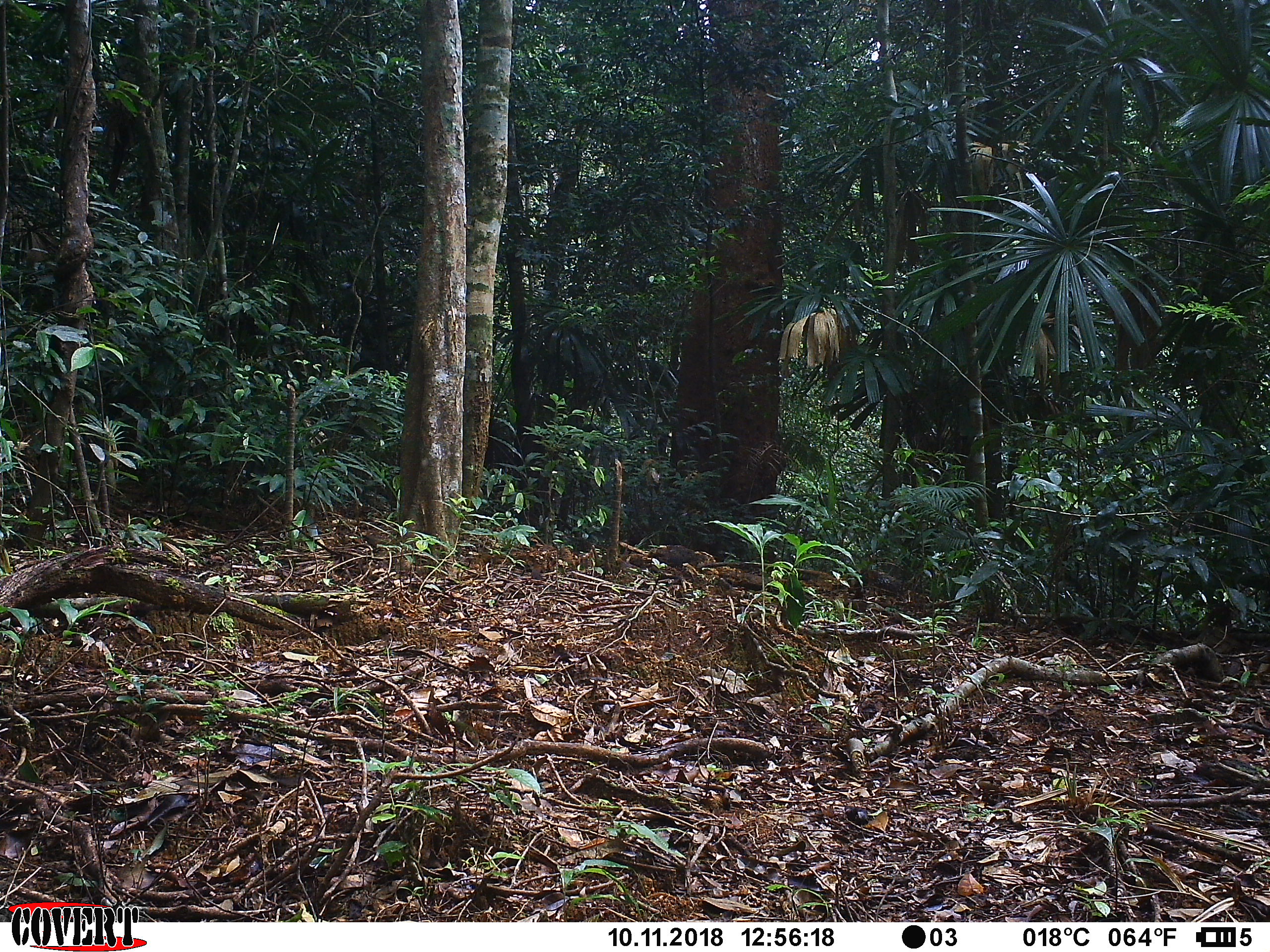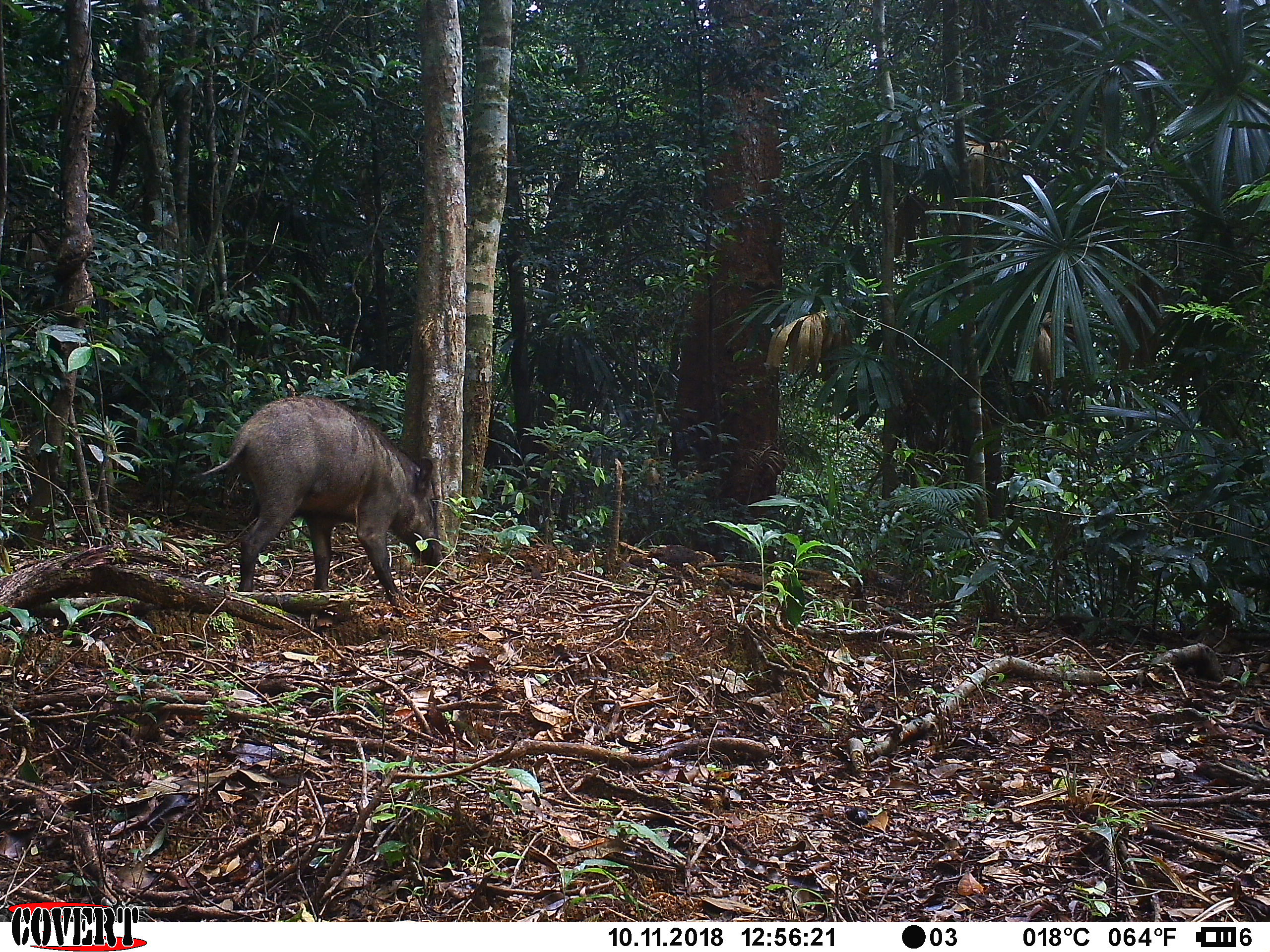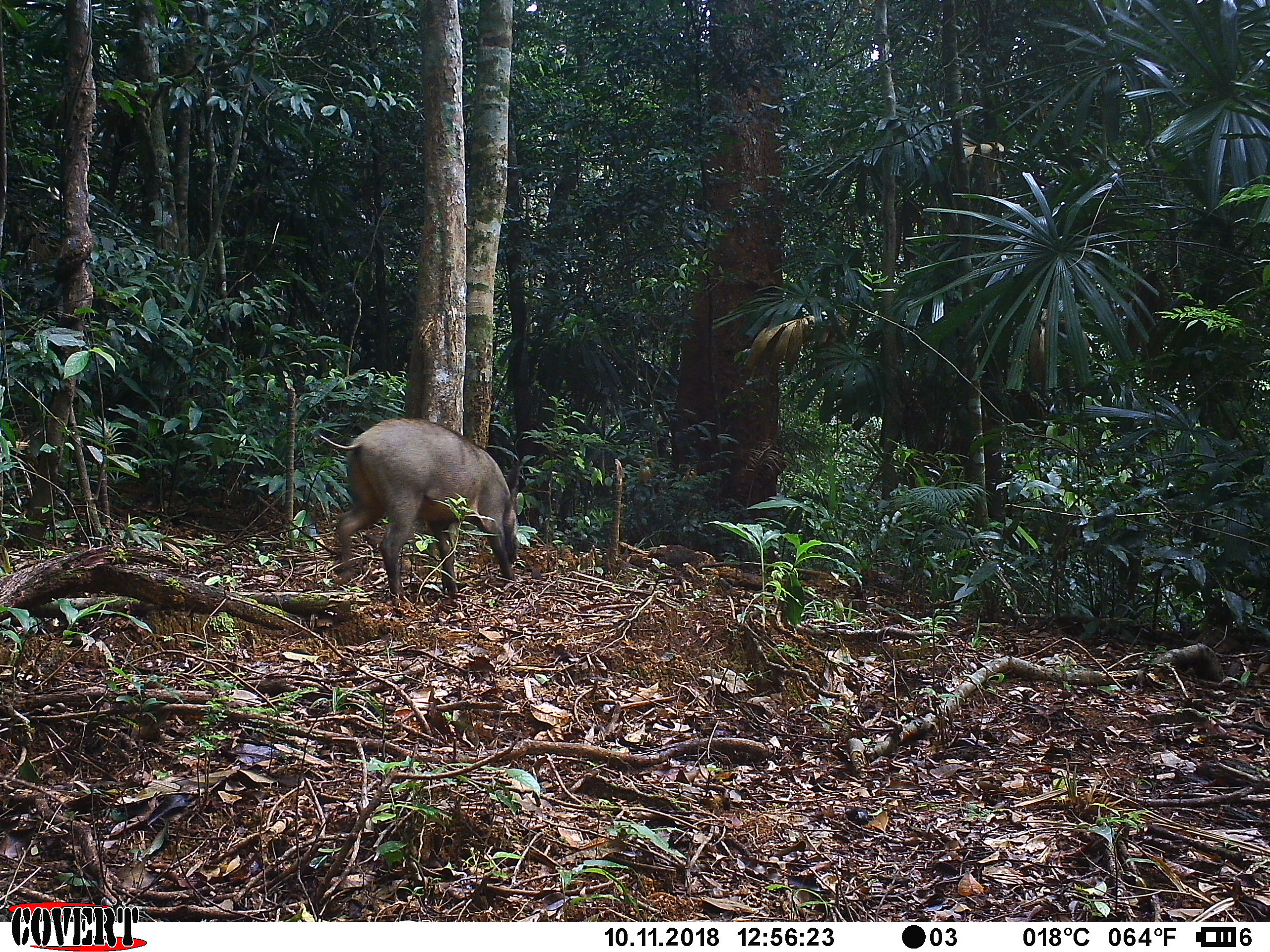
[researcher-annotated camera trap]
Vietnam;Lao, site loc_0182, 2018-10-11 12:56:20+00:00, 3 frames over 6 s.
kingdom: Animalia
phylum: Chordata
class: Mammalia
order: Artiodactyla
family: Suidae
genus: Sus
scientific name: Sus scrofa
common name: eurasian wild pig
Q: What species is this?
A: Eurasian wild pig (Sus scrofa).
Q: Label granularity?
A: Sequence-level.